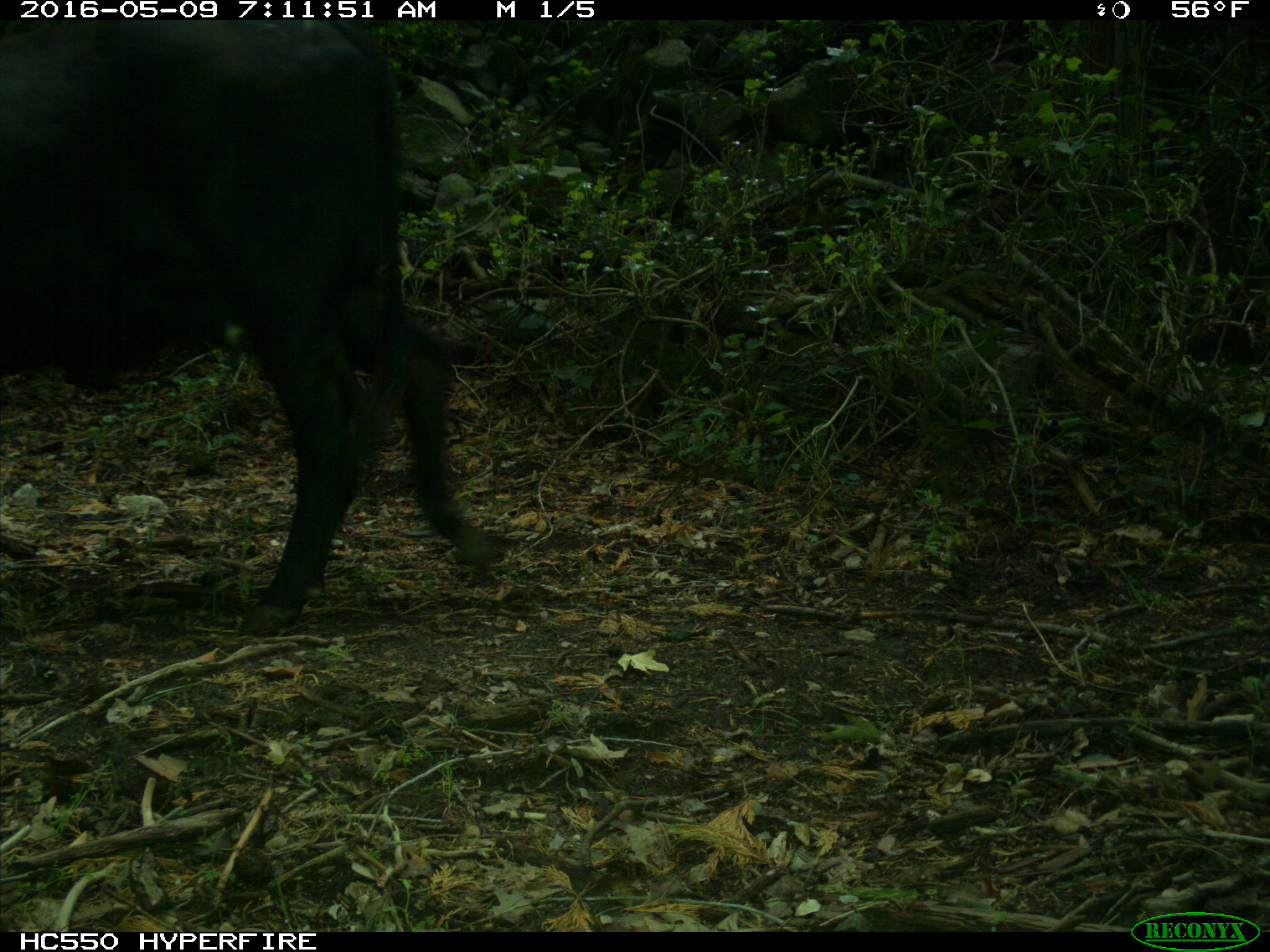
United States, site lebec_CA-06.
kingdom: Animalia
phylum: Chordata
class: Mammalia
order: Artiodactyla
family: Bovidae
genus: Bos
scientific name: Bos taurus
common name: domestic cow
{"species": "Bos taurus (domestic cow)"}